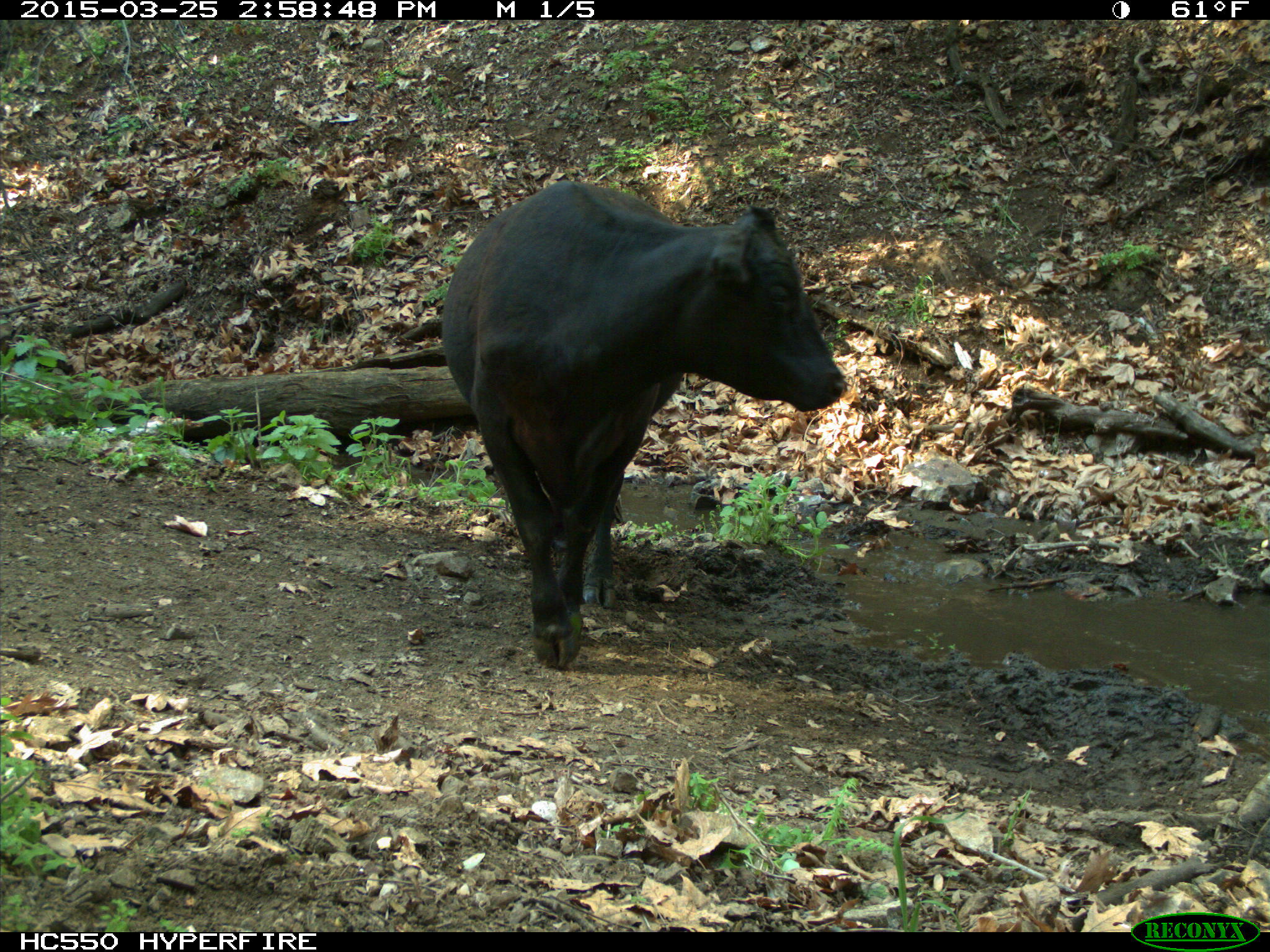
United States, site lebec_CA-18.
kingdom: Animalia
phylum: Chordata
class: Mammalia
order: Artiodactyla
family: Bovidae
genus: Bos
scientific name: Bos taurus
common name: domestic cow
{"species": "Bos taurus (domestic cow)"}